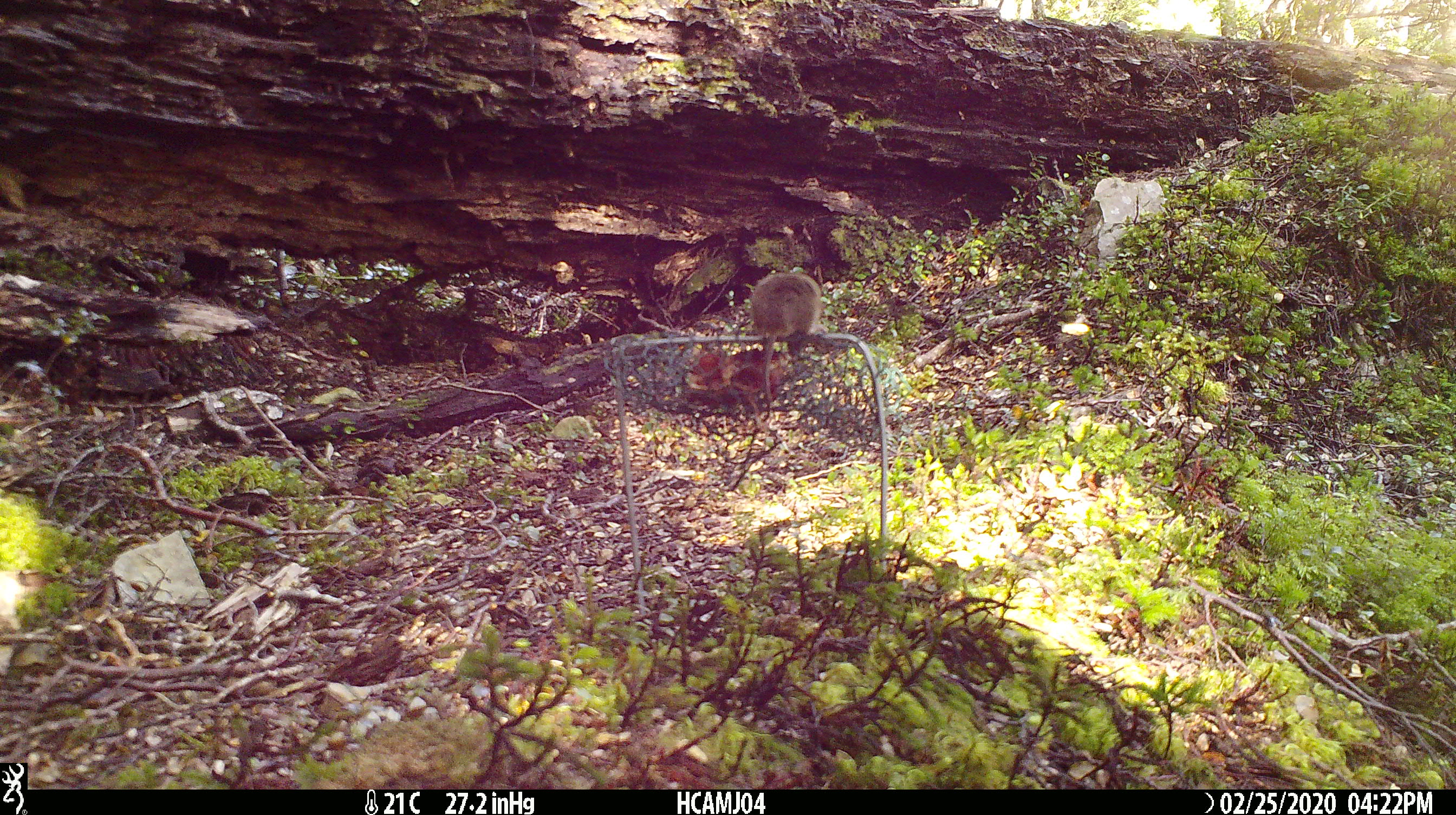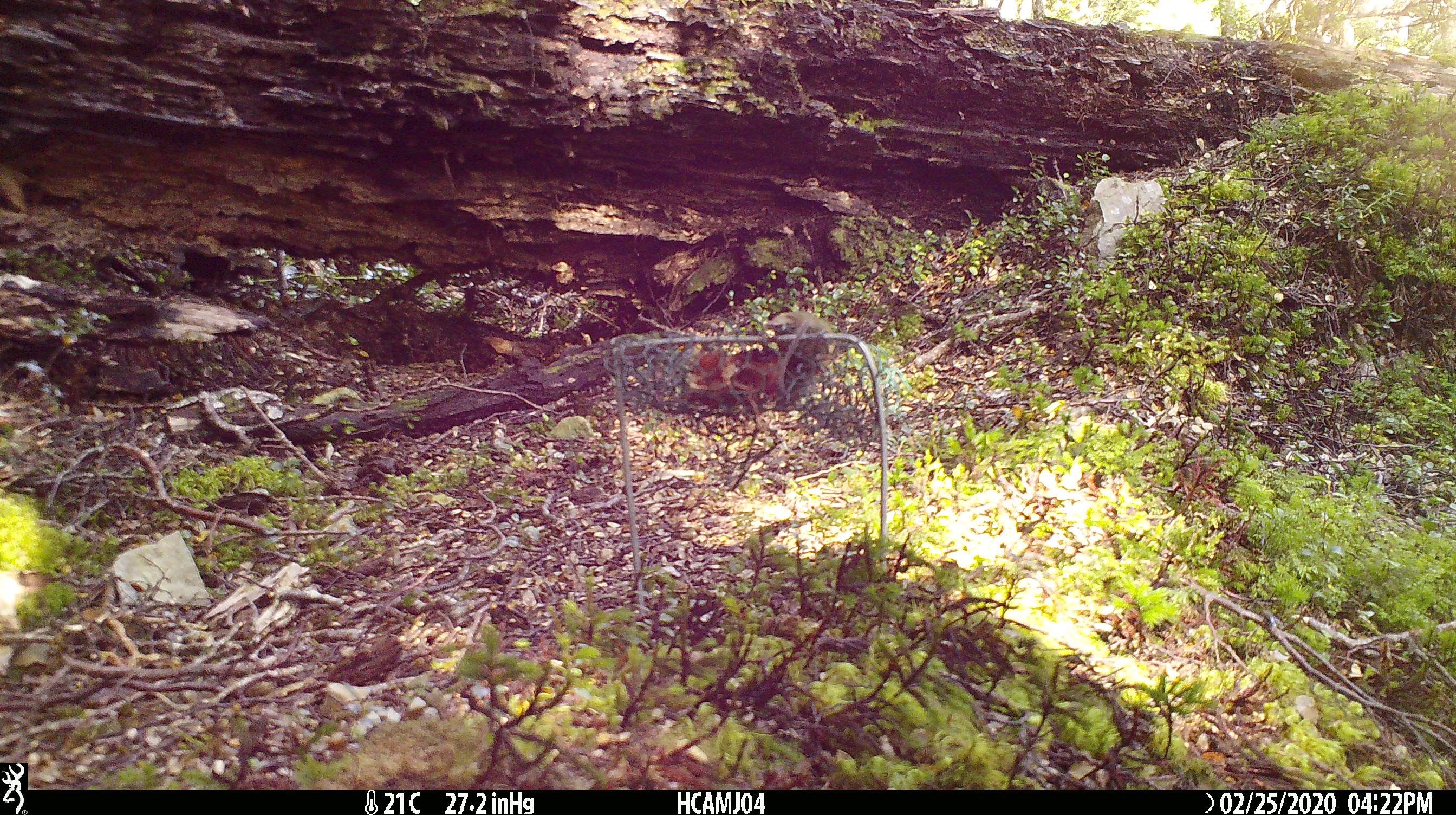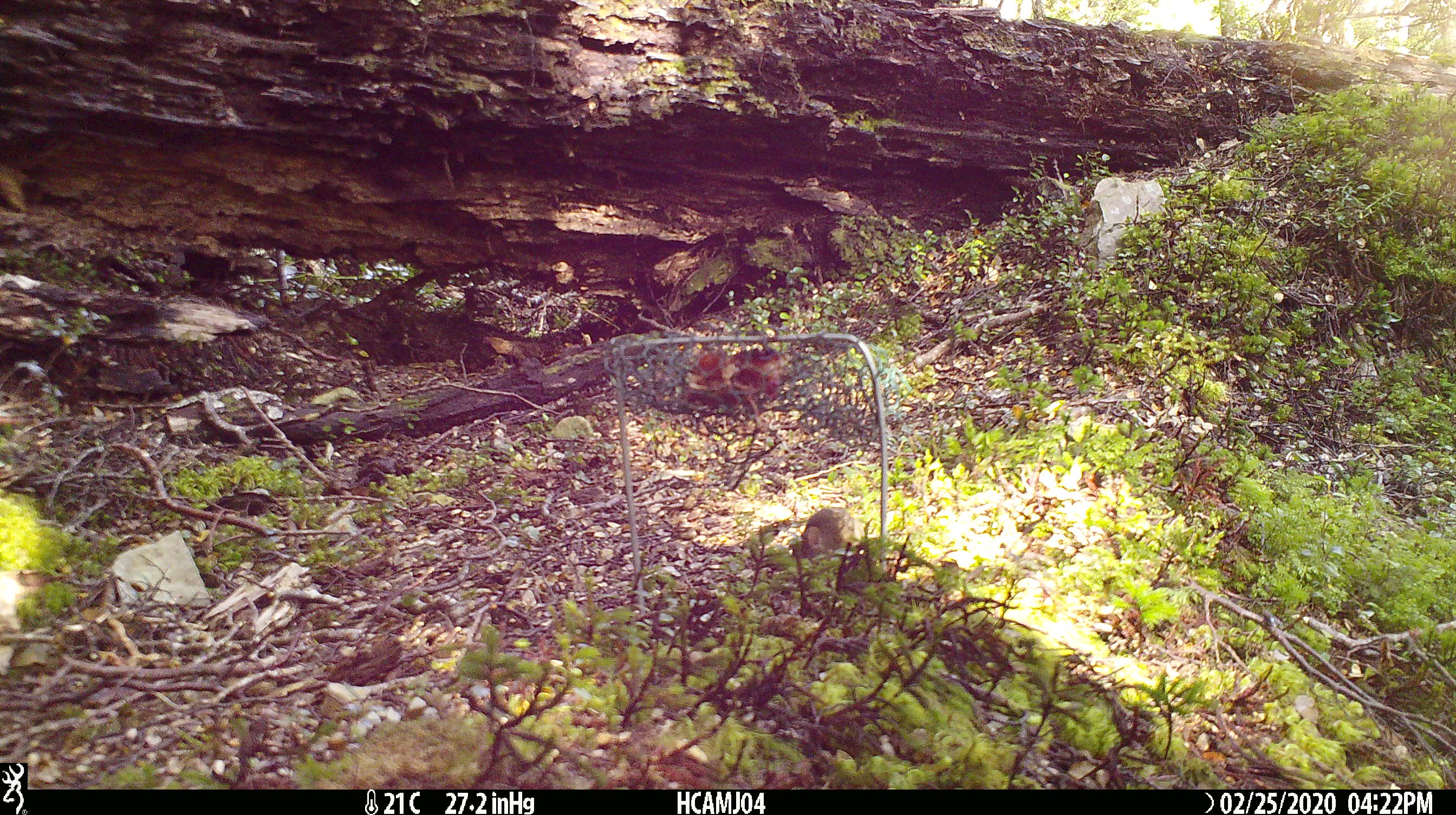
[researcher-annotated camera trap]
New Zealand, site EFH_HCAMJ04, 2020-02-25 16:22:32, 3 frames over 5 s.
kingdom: Animalia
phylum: Chordata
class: Mammalia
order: Rodentia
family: Muridae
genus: Mus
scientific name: Mus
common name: mouse